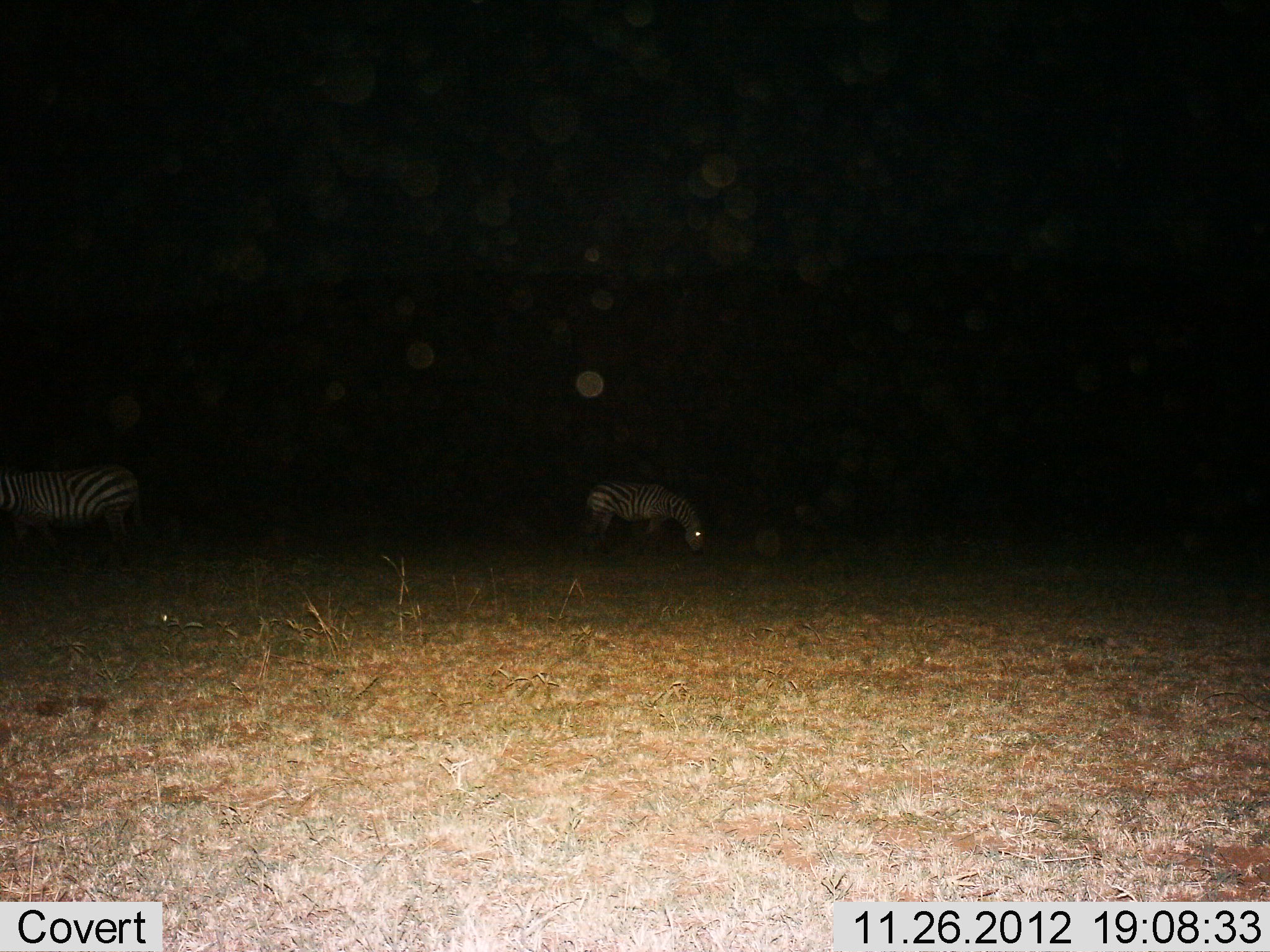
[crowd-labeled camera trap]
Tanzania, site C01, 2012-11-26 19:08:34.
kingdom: Animalia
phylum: Chordata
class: Mammalia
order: Perissodactyla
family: Equidae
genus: Equus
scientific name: Equus quagga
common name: plains zebra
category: zebra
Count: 2.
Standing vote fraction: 41%.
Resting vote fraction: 0%.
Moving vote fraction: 12%.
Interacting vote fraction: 0%.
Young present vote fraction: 0%.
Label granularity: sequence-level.